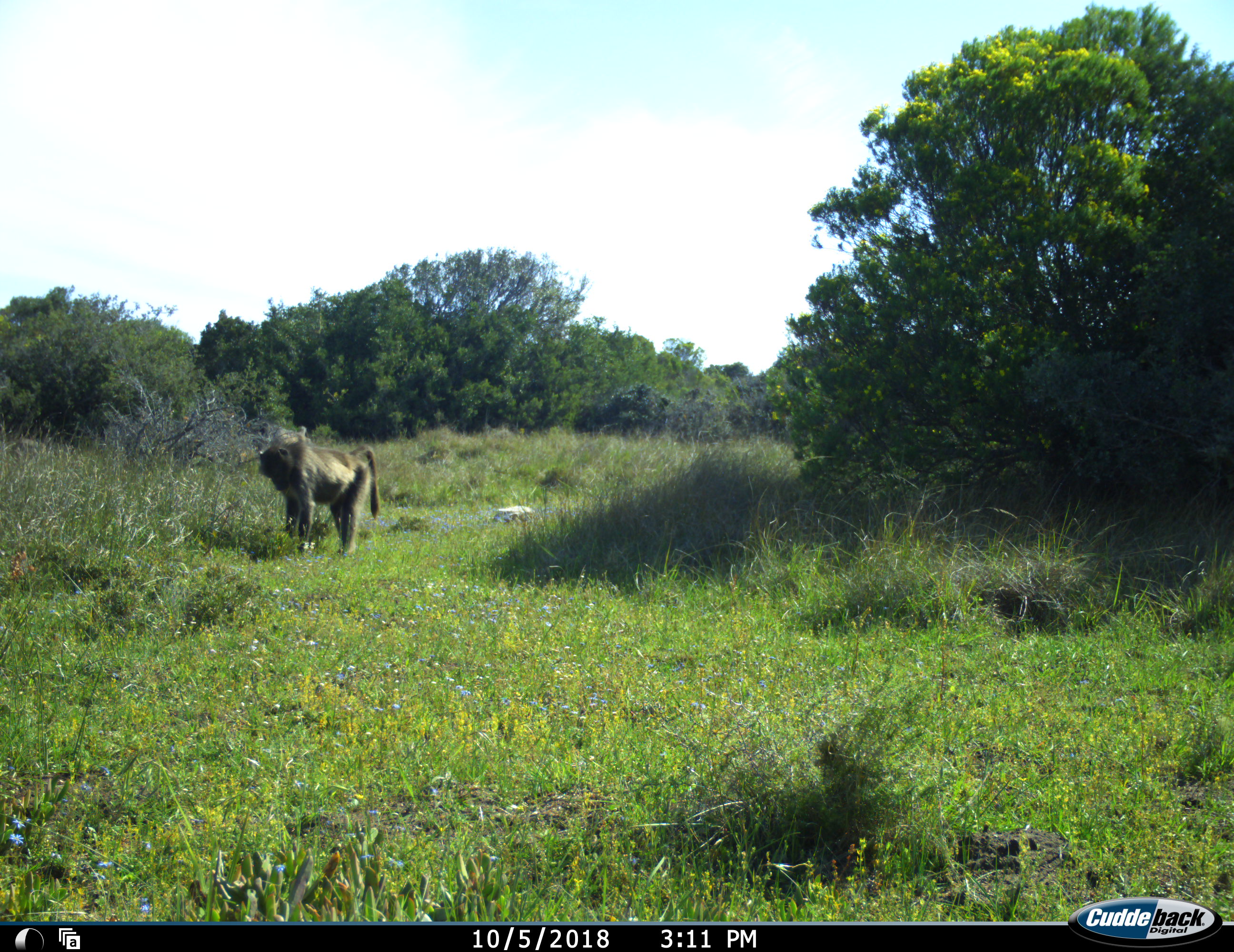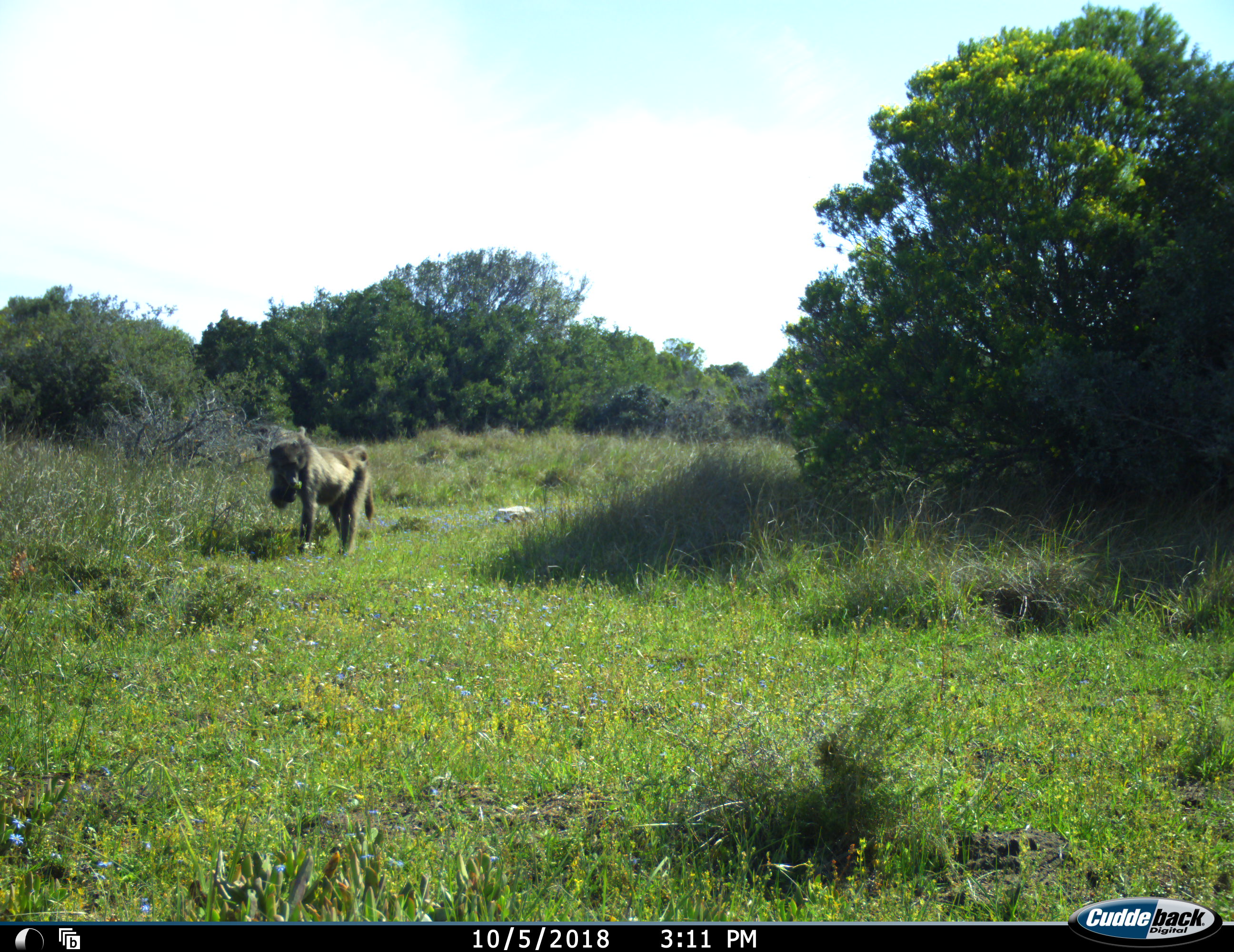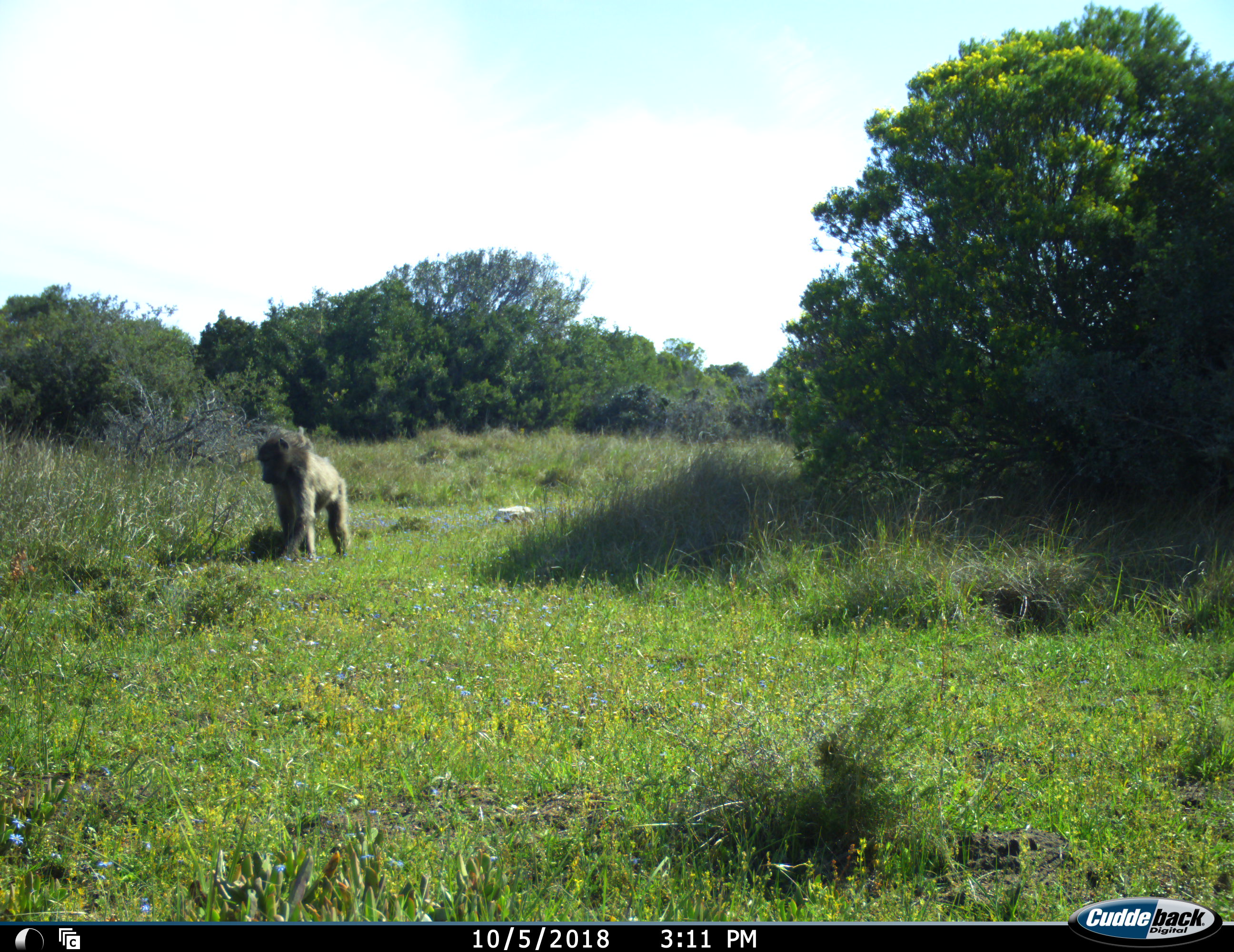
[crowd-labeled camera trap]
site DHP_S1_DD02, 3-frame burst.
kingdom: Animalia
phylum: Chordata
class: Mammalia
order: Primates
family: Cercopithecidae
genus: Papio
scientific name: Papio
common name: baboon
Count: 1.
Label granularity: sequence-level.